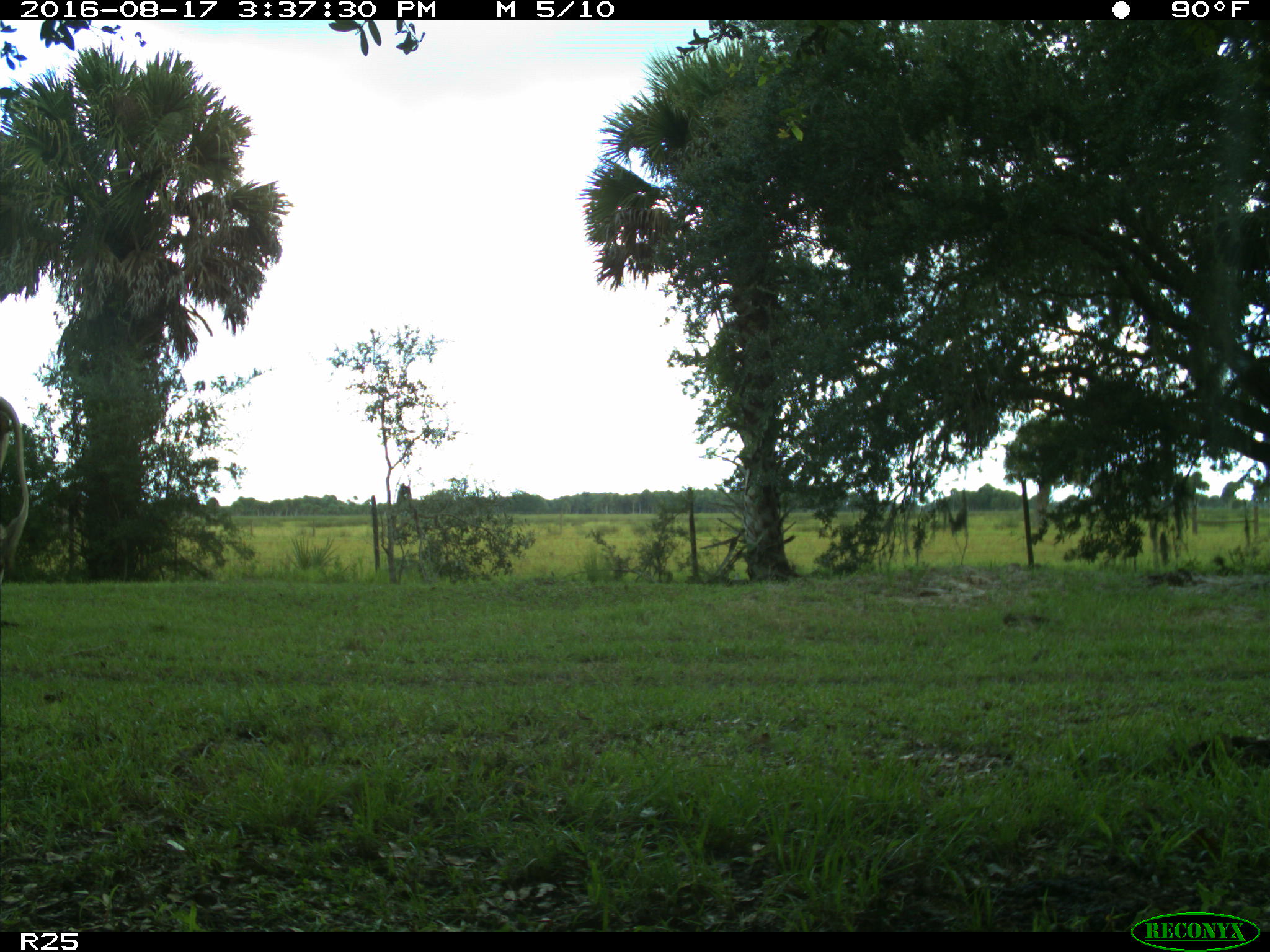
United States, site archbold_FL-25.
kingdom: Animalia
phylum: Chordata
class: Mammalia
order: Artiodactyla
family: Bovidae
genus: Bos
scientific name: Bos taurus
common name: domestic cow